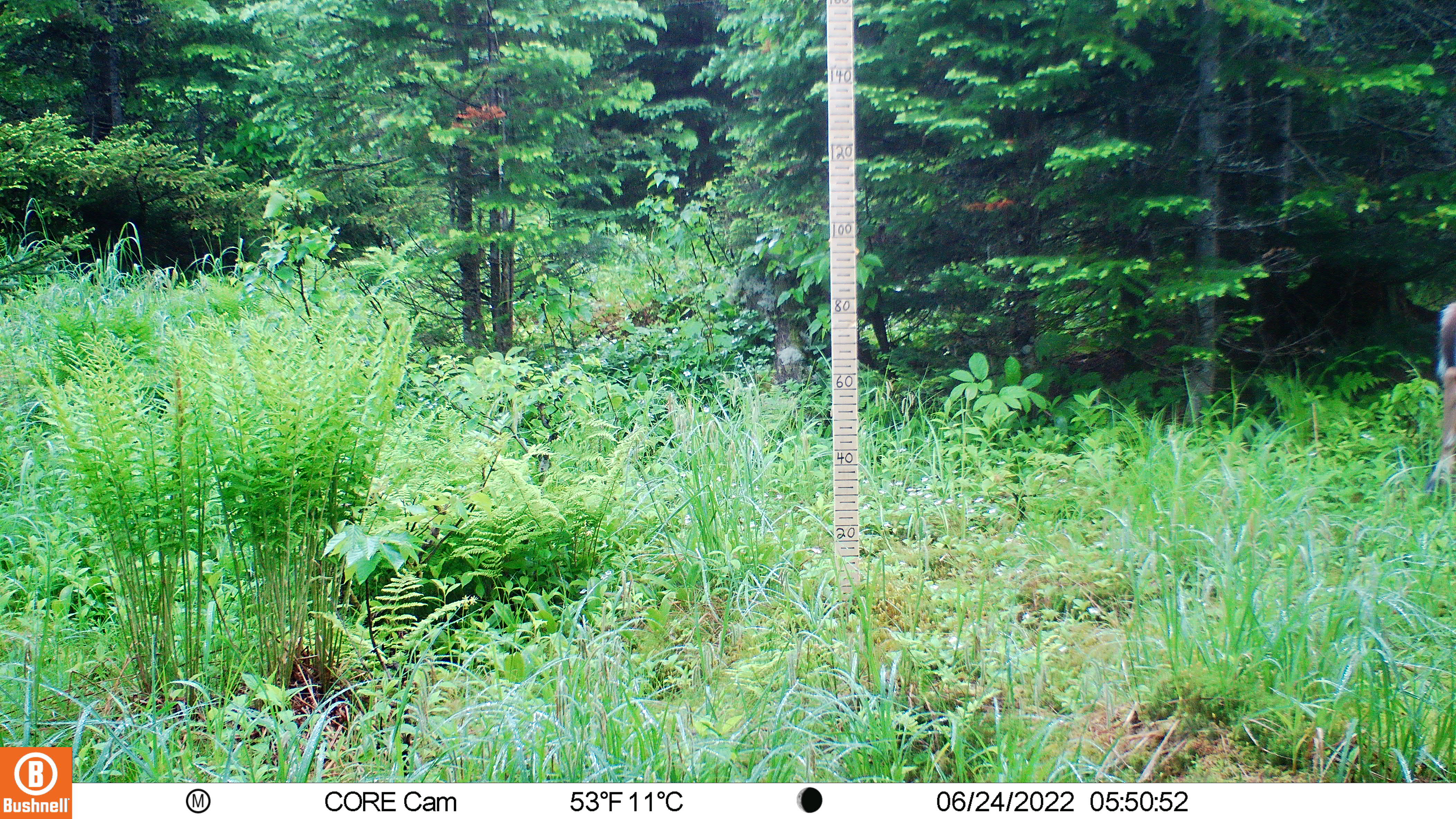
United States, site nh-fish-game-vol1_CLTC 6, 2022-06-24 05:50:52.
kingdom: Animalia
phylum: Chordata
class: Mammalia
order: Artiodactyla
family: Cervidae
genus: Odocoileus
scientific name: Odocoileus virginianus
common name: white-tailed deer